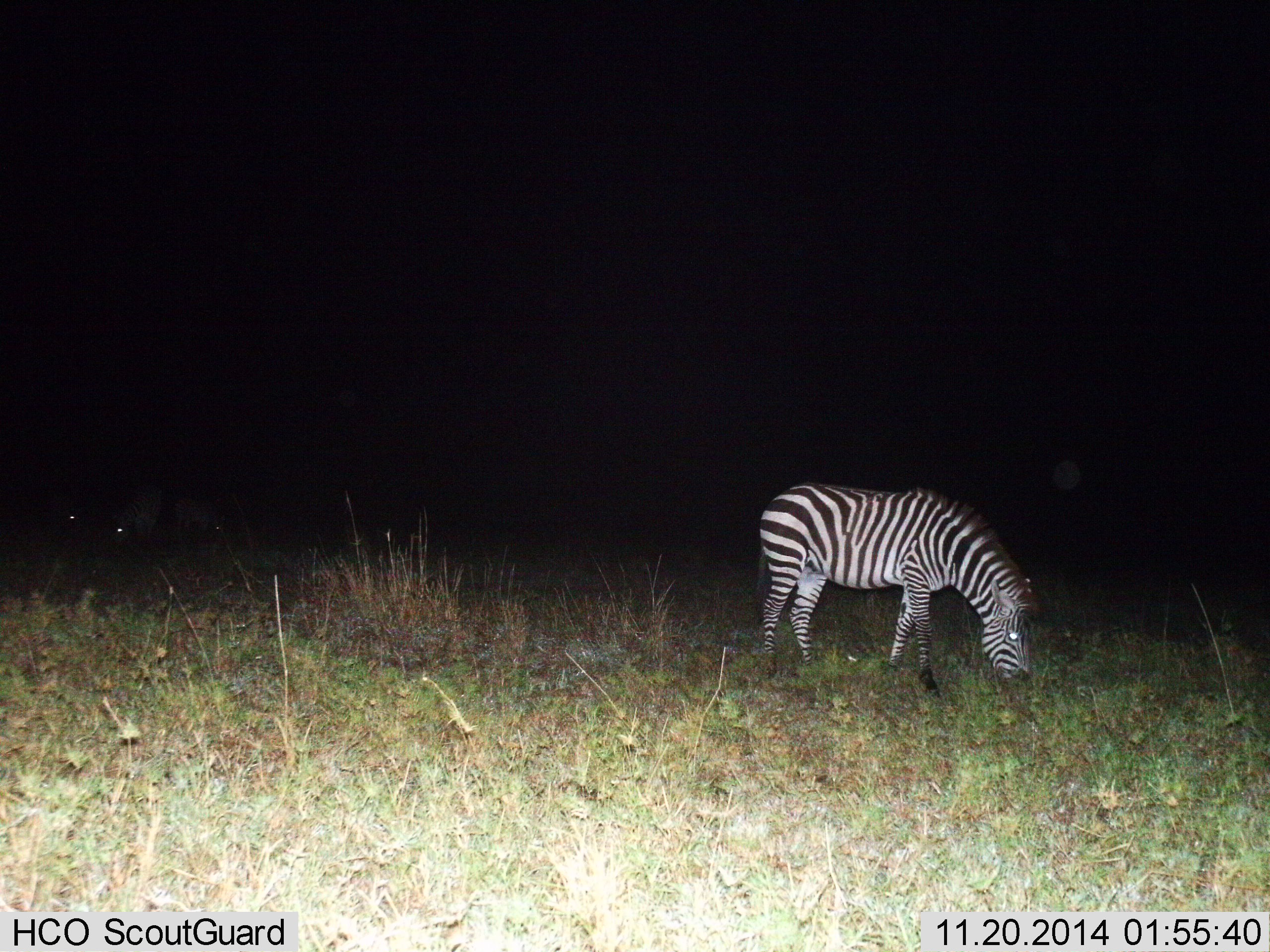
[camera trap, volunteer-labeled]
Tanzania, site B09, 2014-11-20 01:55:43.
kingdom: Animalia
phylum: Chordata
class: Mammalia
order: Perissodactyla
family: Equidae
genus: Equus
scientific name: Equus quagga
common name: plains zebra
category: zebra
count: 1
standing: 40%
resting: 0%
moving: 0%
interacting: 0%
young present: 0%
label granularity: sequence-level